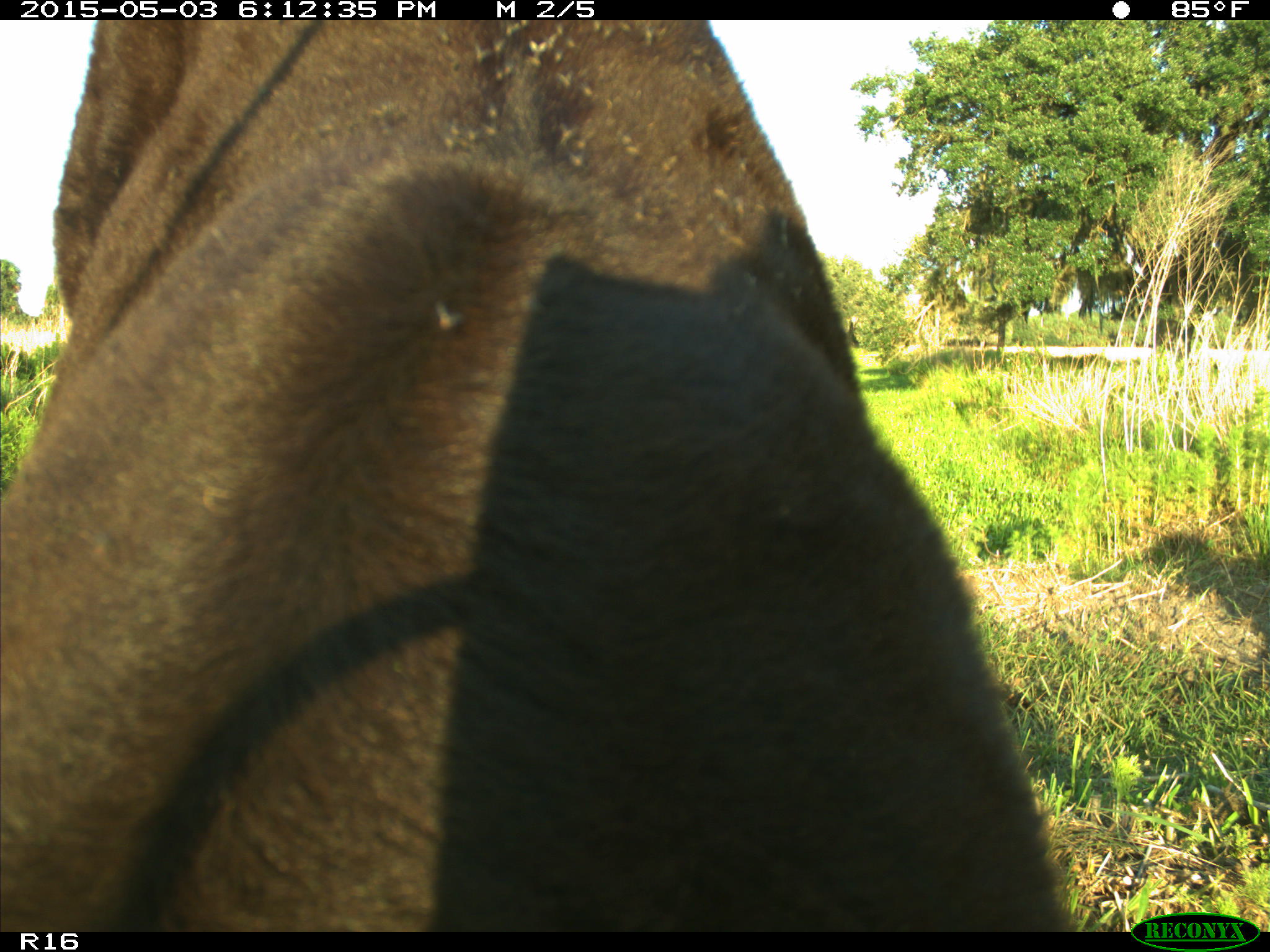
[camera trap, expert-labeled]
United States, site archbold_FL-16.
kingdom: Animalia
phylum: Chordata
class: Mammalia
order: Artiodactyla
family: Bovidae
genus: Bos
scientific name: Bos taurus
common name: domestic cow